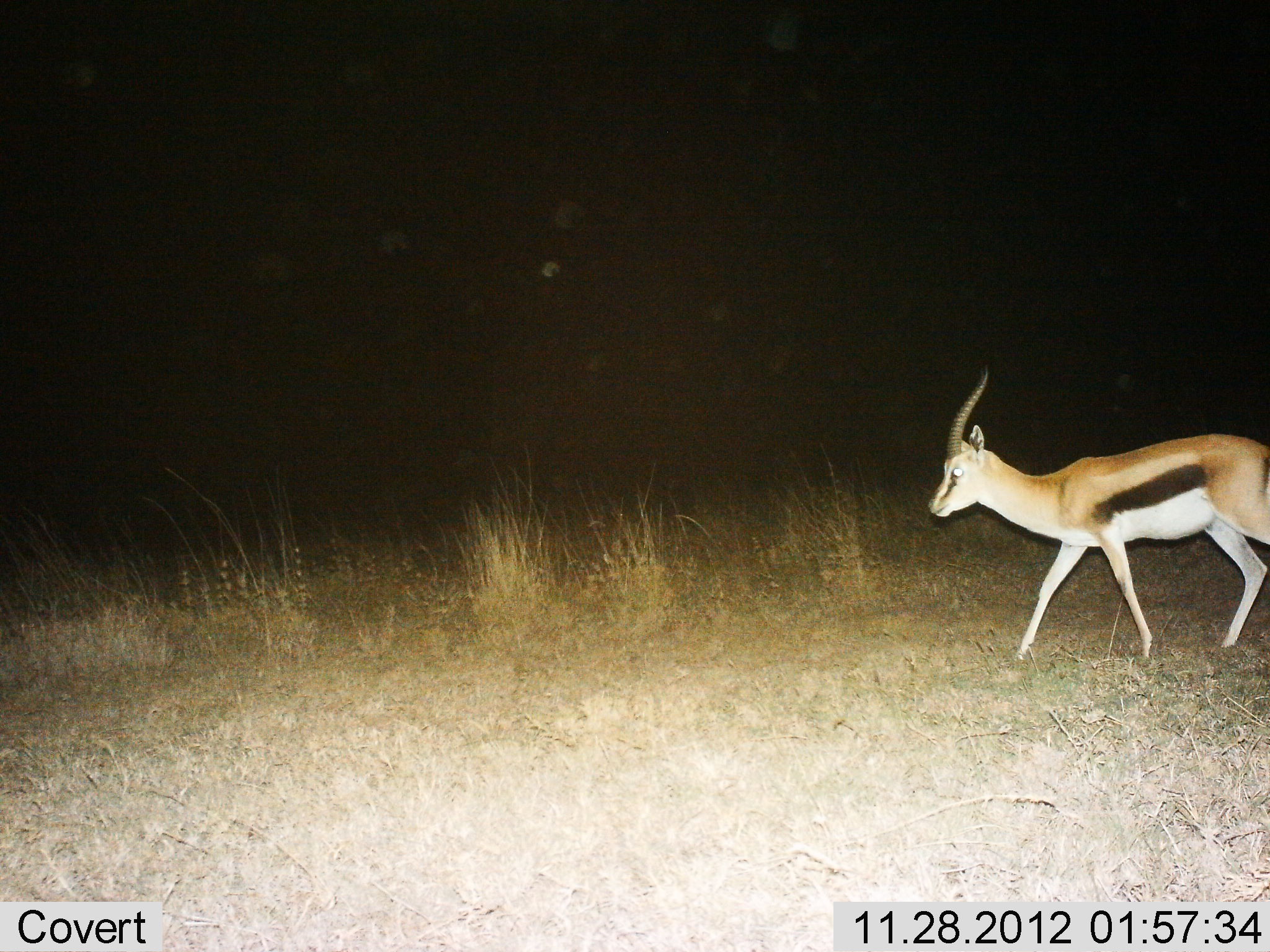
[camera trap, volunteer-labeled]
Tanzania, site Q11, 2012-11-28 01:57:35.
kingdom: Animalia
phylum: Chordata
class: Mammalia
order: Artiodactyla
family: Bovidae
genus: Eudorcas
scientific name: Eudorcas thomsonii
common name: thomson's gazelle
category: gazellethomsons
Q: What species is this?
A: Gazellethomsons (thomson's gazelle) (Eudorcas thomsonii).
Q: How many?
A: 1.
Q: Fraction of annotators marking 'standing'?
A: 10%.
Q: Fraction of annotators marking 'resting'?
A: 0%.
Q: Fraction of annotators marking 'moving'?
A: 100%.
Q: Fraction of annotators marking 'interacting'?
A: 0%.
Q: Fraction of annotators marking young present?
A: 0%.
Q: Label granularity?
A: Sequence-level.